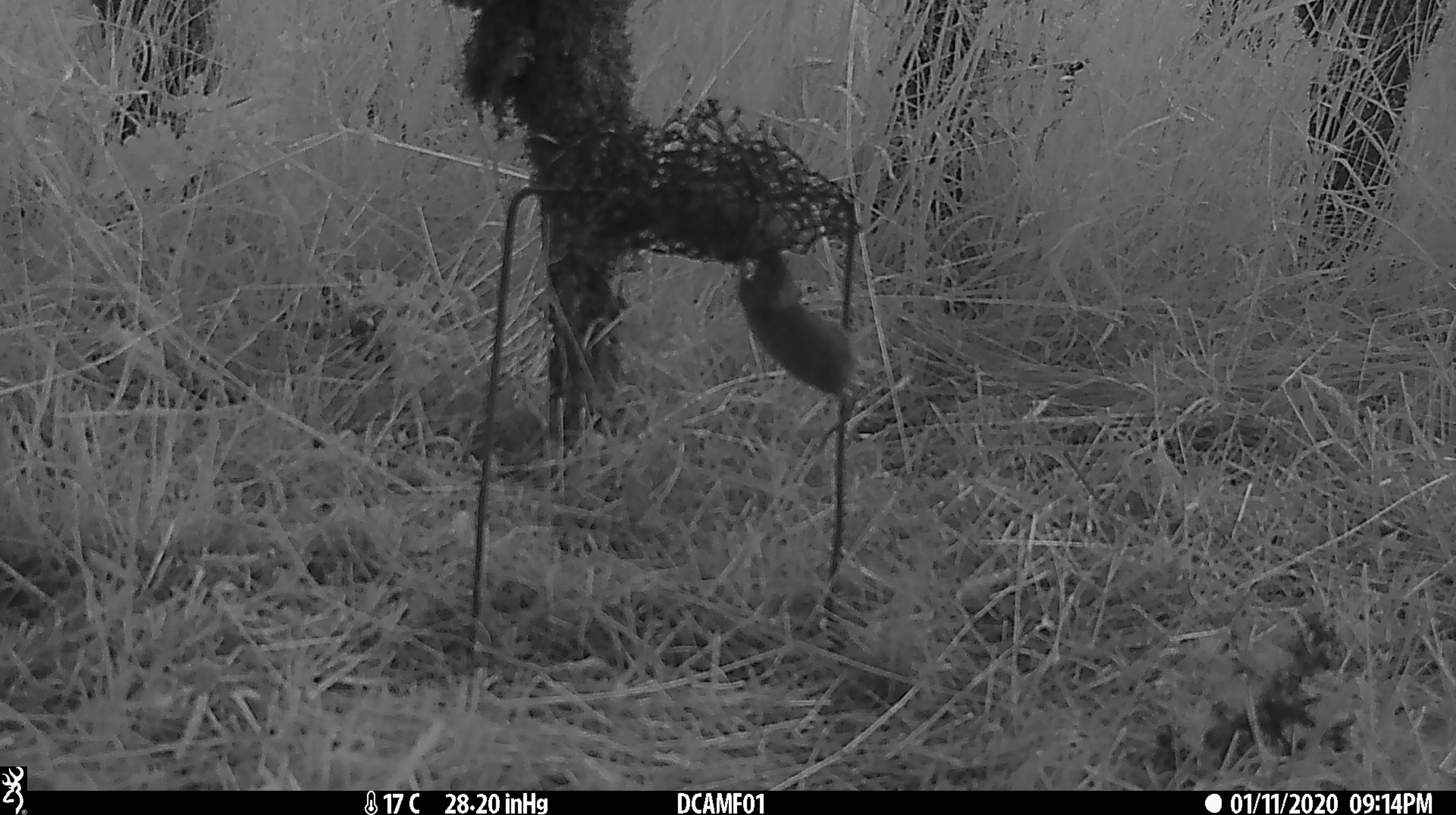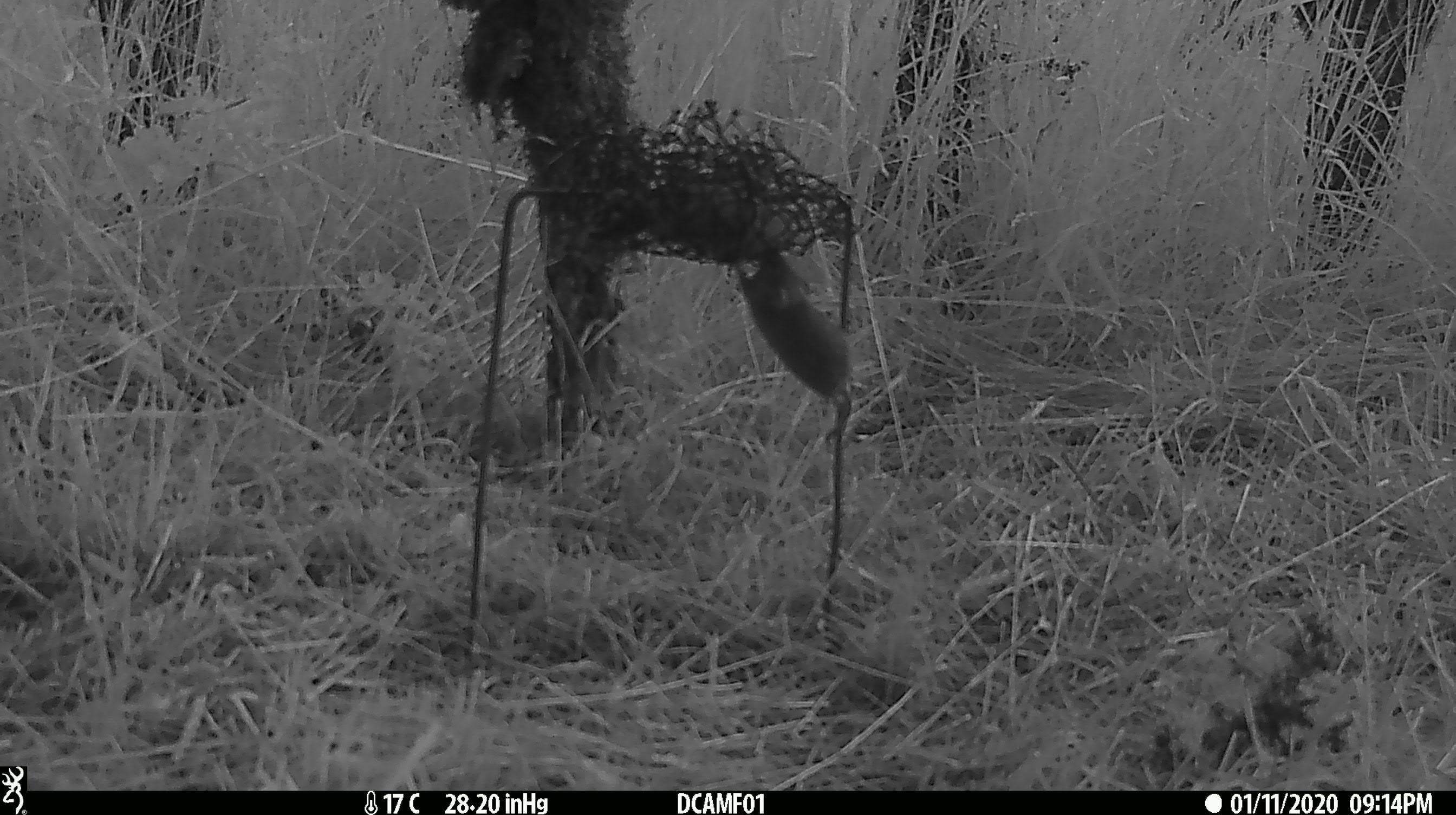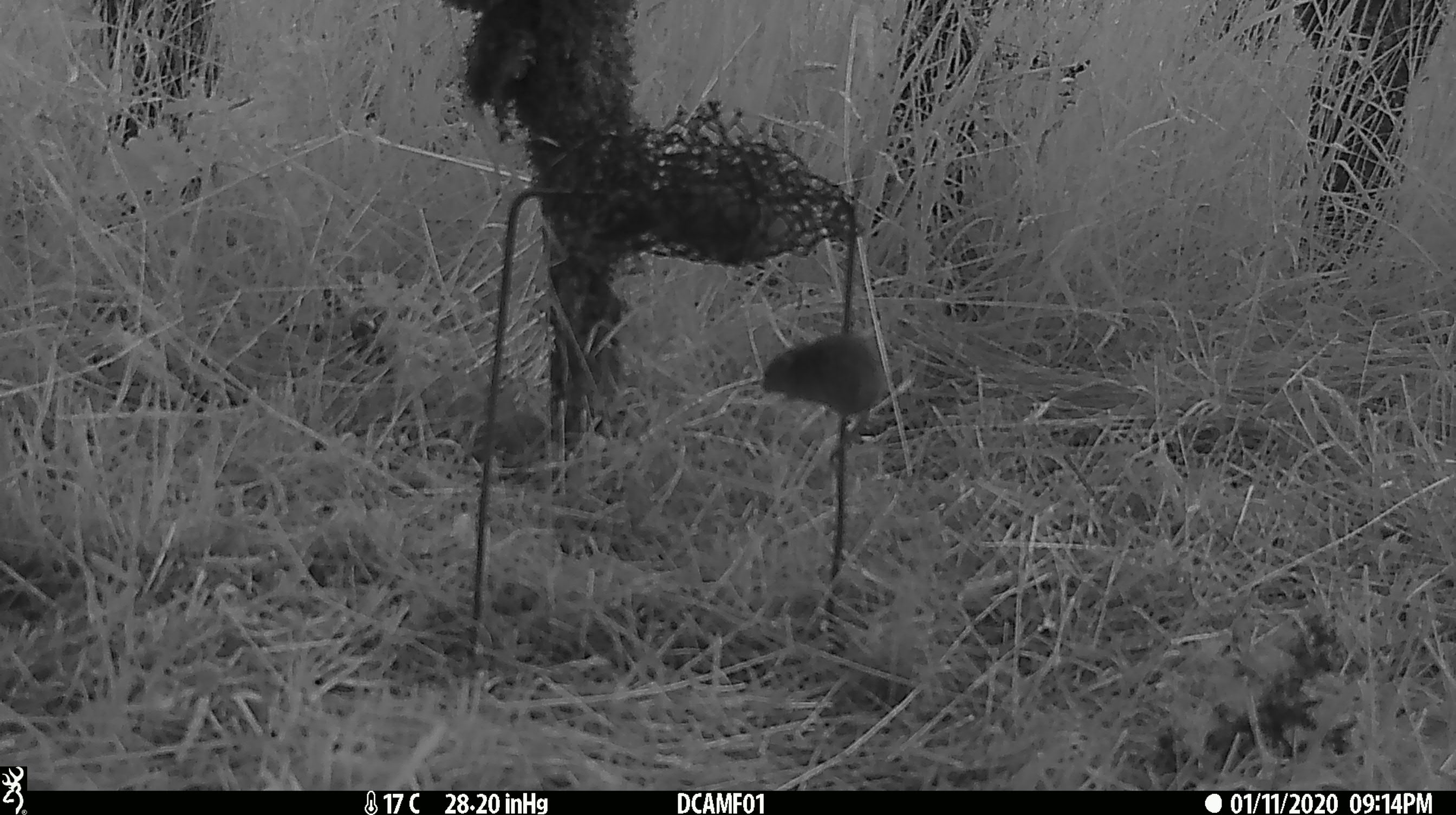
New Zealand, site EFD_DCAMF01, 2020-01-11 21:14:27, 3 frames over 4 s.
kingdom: Animalia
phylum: Chordata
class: Mammalia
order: Rodentia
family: Muridae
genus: Mus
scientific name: Mus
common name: mouse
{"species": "mouse (Mus)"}